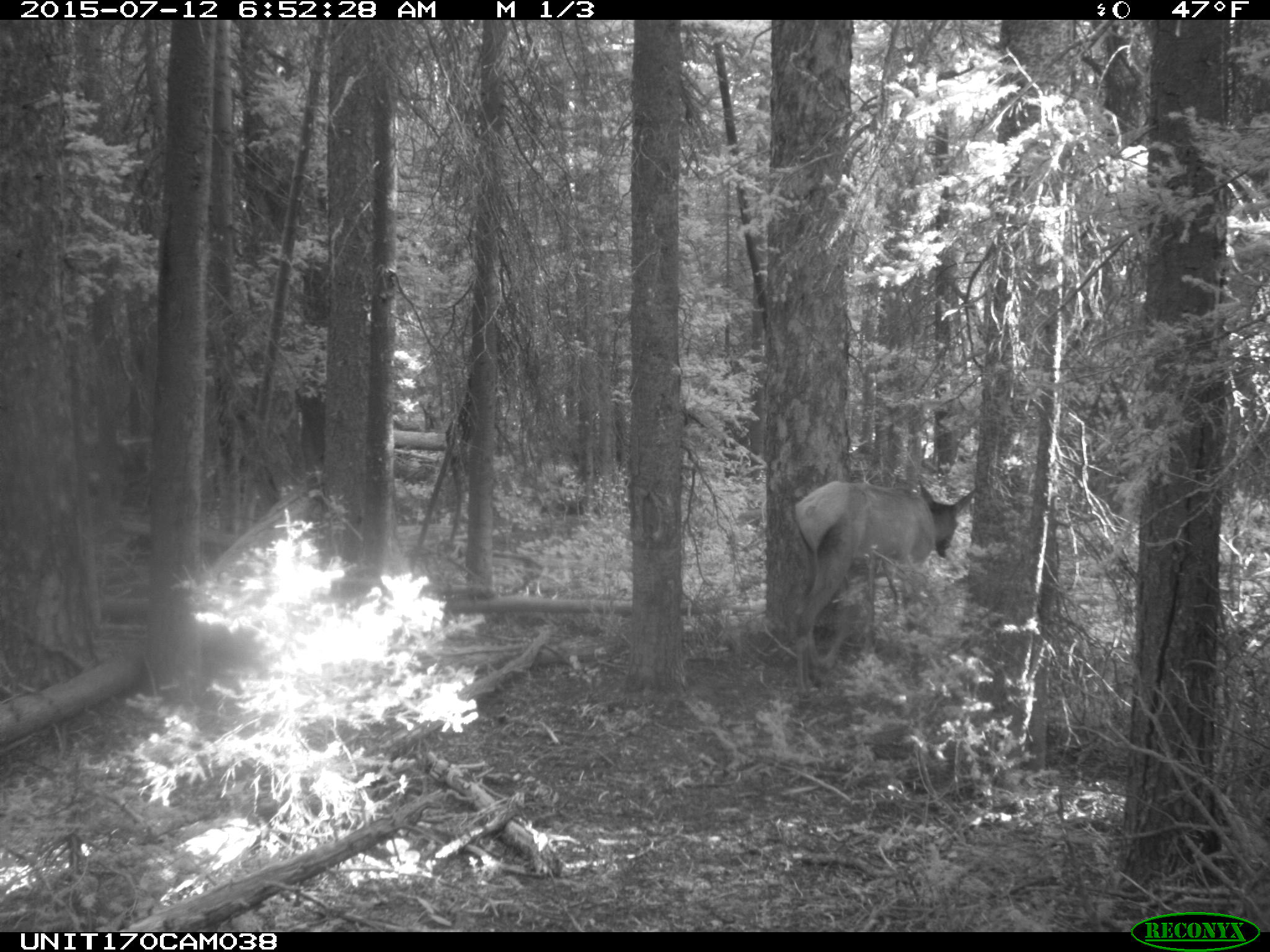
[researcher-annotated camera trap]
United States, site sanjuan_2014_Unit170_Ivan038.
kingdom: Animalia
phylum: Chordata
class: Mammalia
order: Artiodactyla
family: Cervidae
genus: Cervus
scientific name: Cervus elaphus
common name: red deer